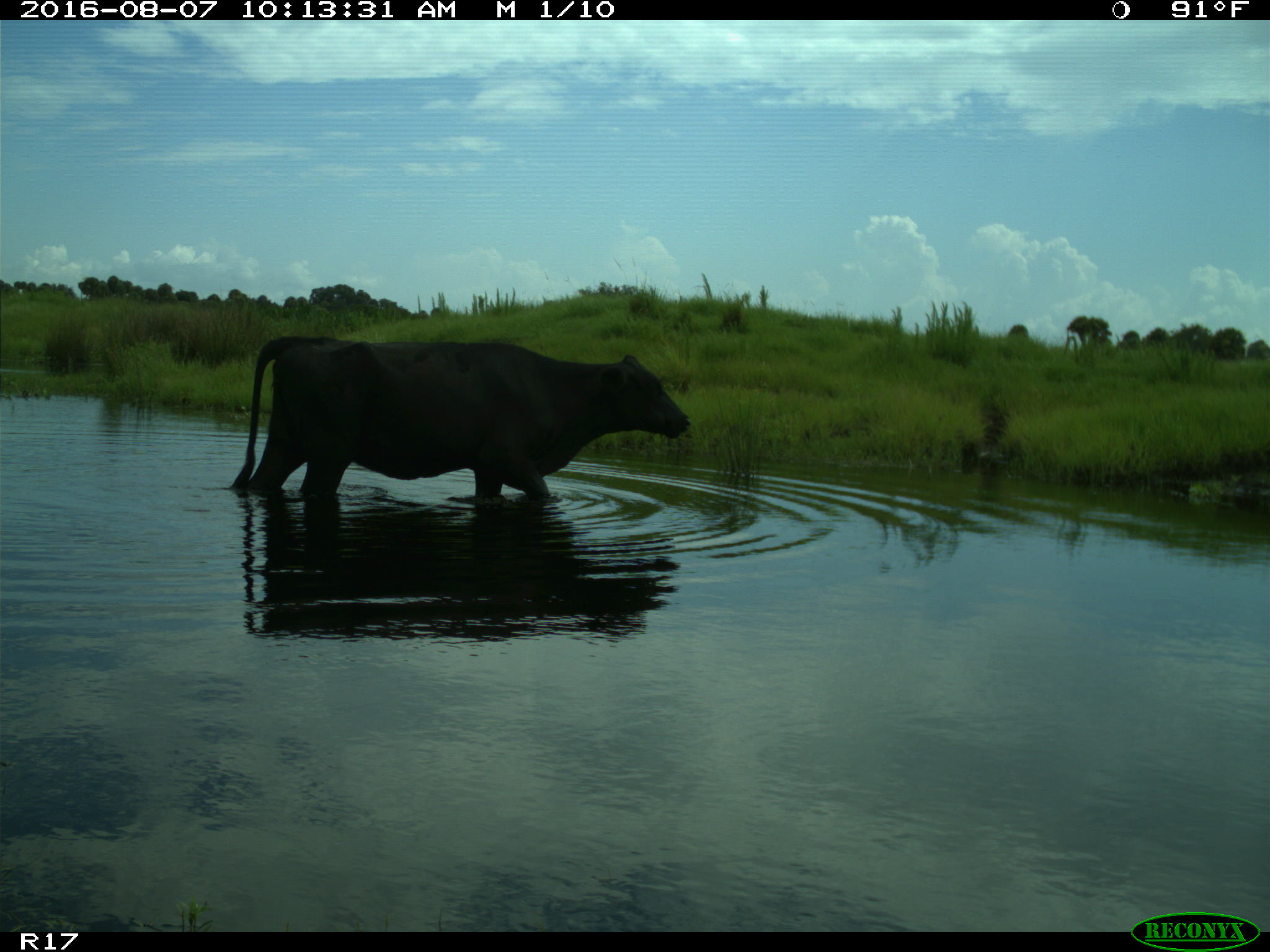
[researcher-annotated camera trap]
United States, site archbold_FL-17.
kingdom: Animalia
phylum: Chordata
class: Mammalia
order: Artiodactyla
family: Bovidae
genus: Bos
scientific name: Bos taurus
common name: domestic cow